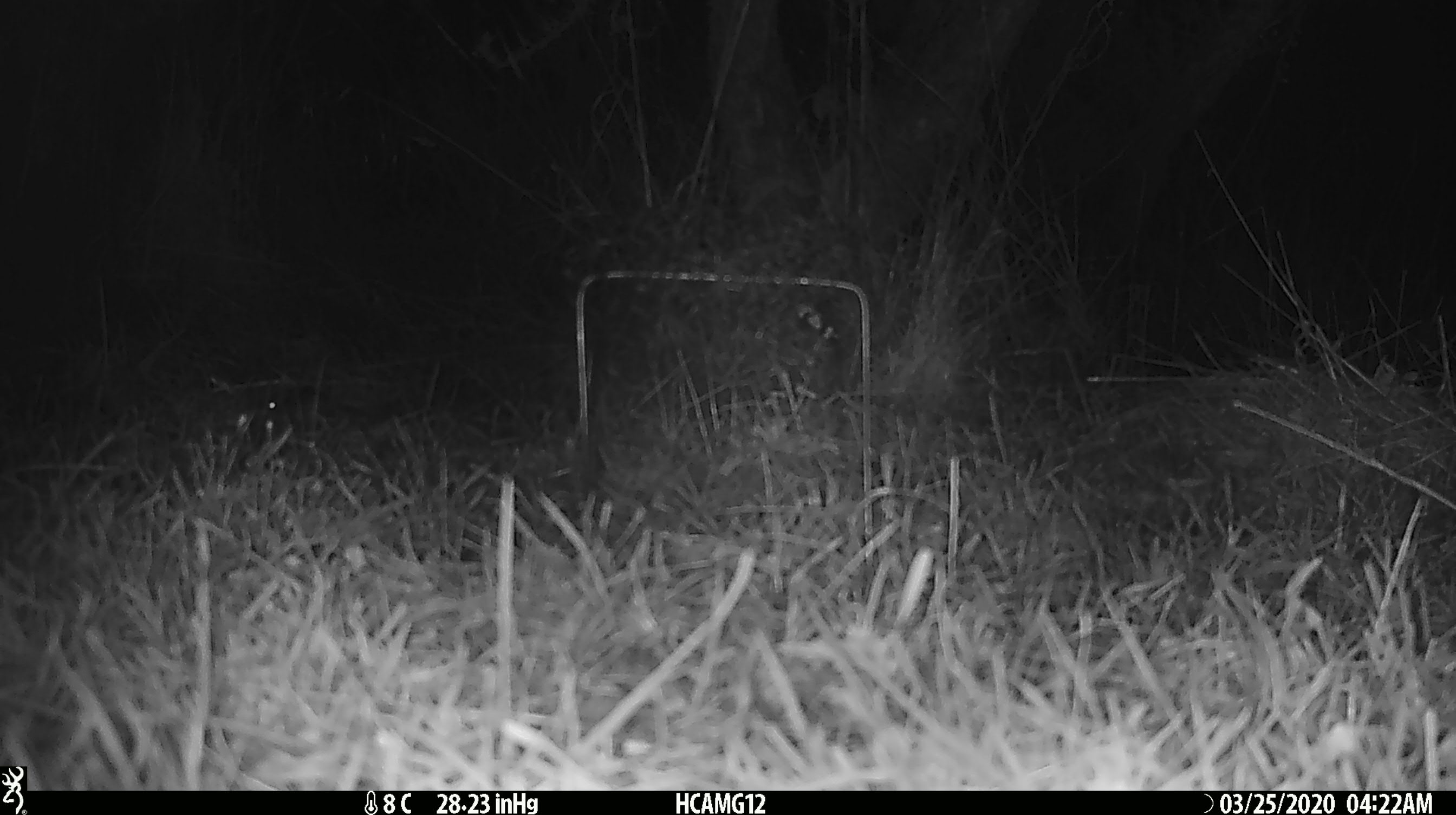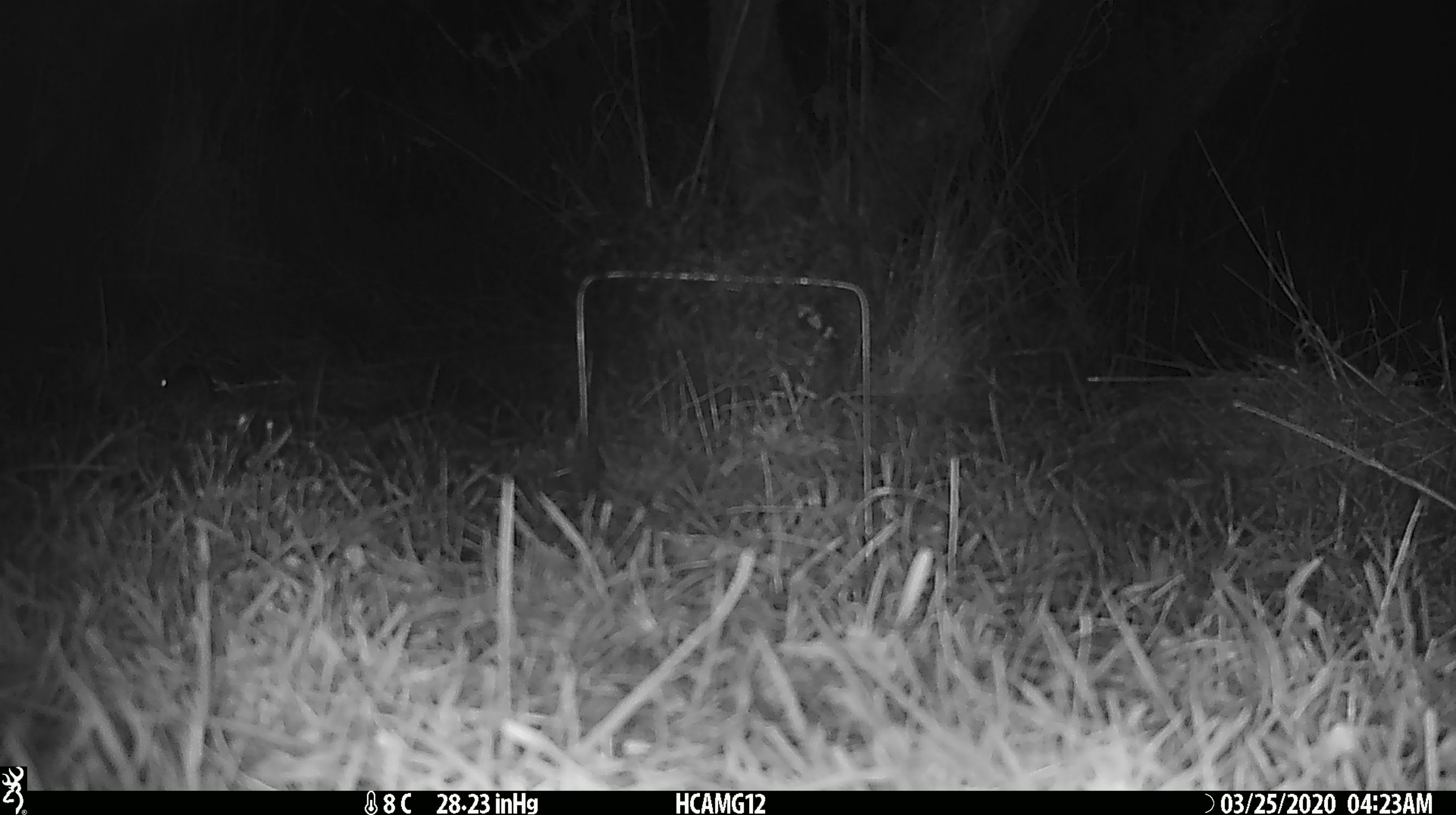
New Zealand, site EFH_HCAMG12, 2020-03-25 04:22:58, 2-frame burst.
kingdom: Animalia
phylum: Chordata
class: Mammalia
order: Rodentia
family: Muridae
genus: Mus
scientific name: Mus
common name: mouse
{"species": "mouse (Mus)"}